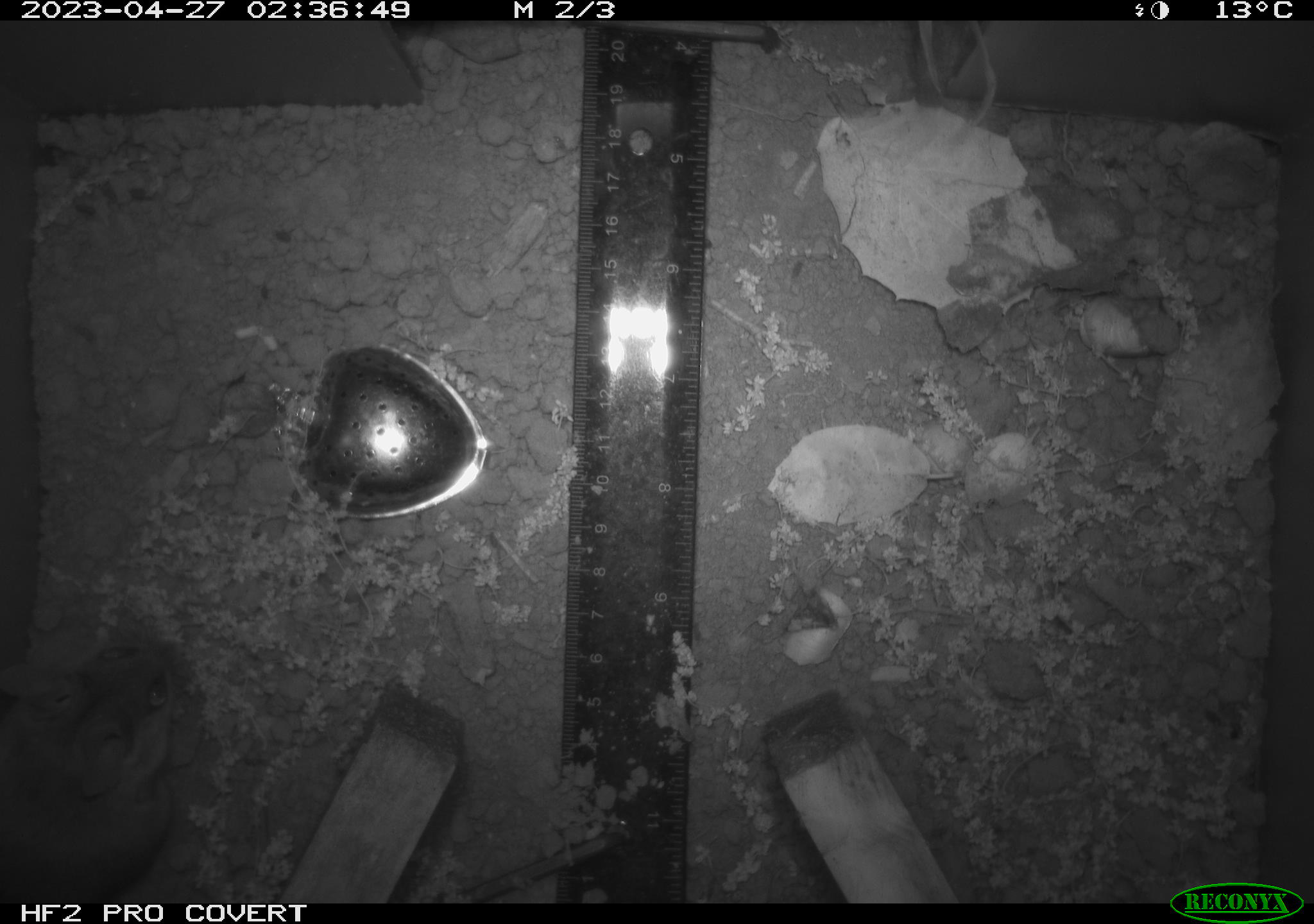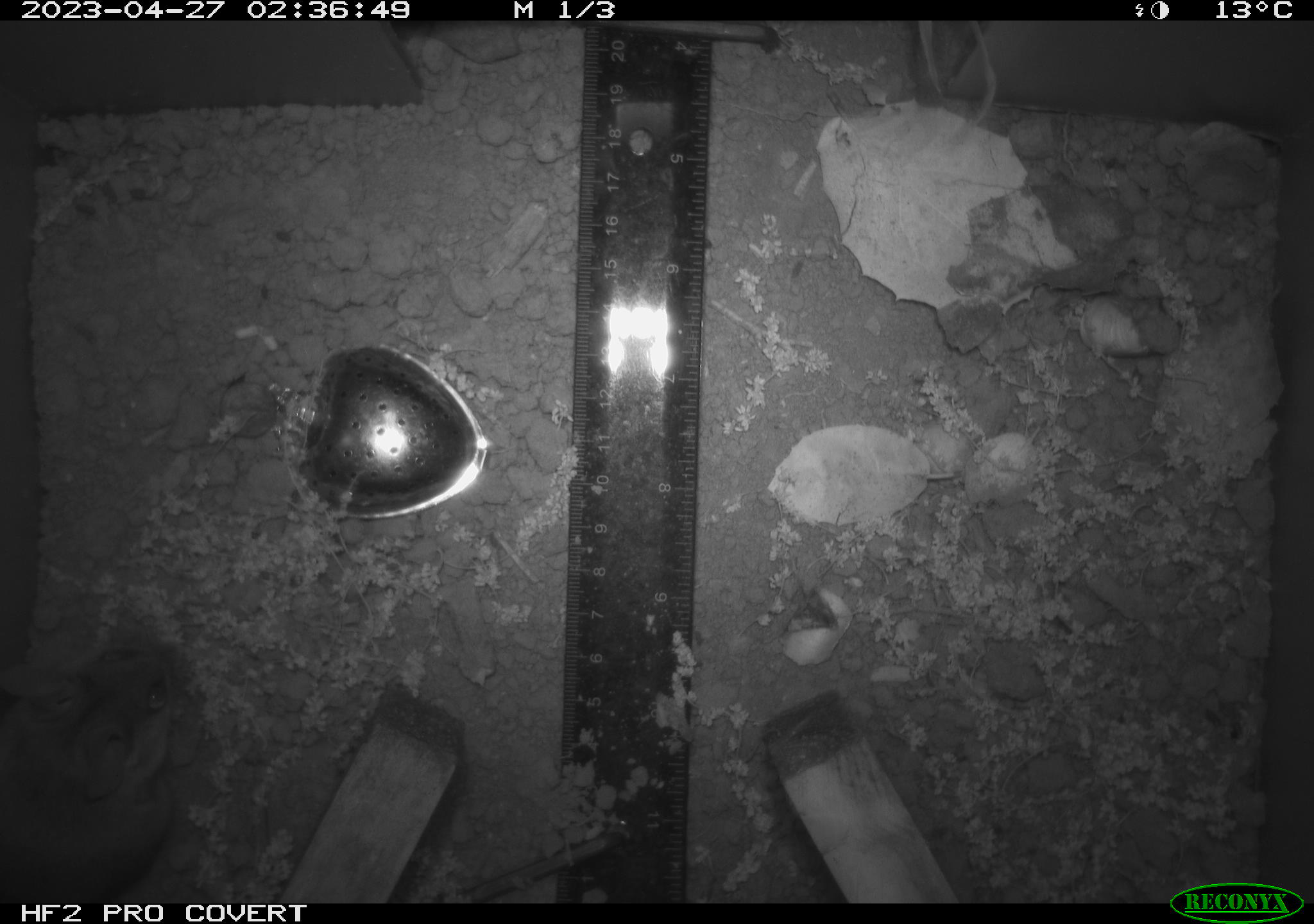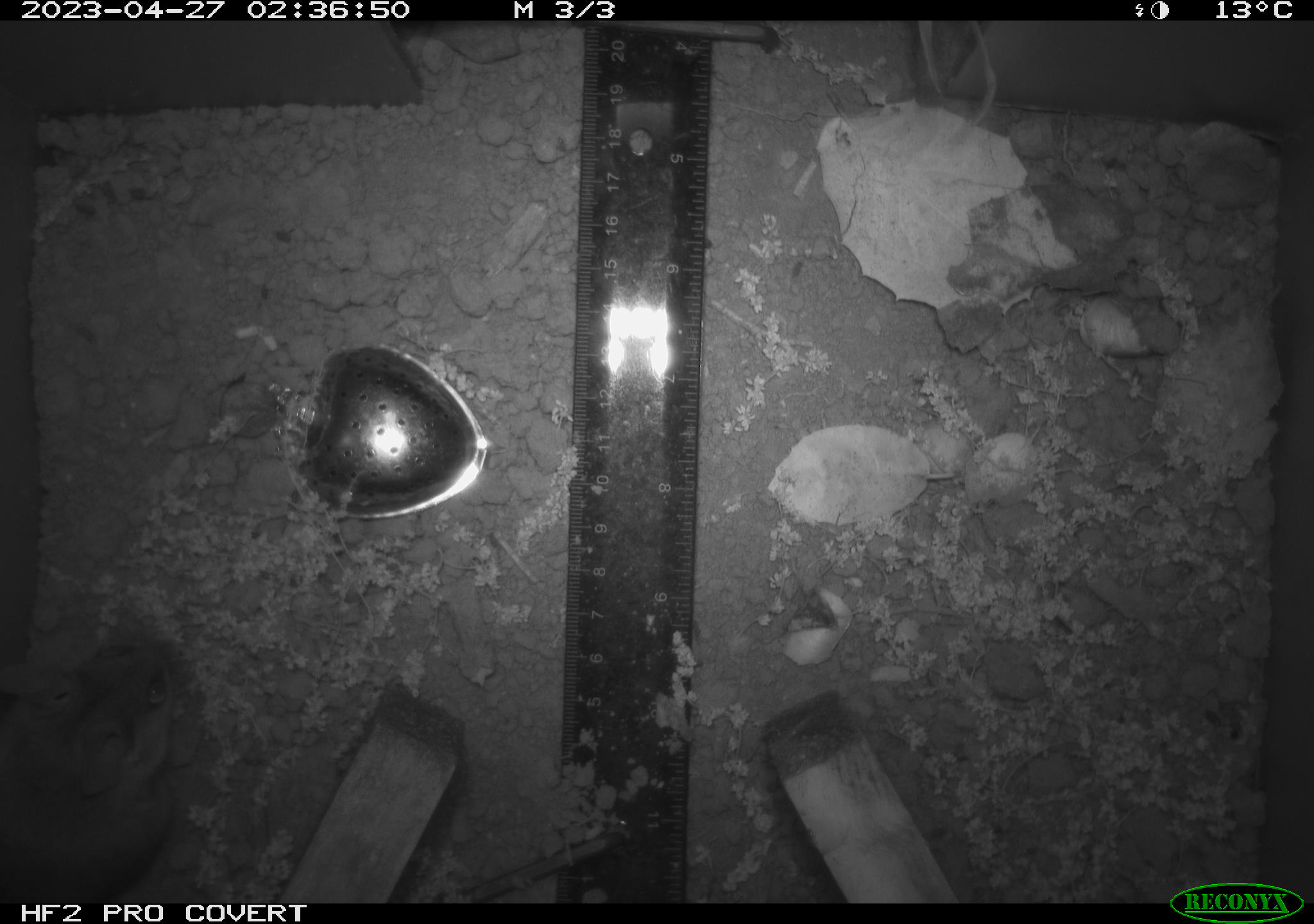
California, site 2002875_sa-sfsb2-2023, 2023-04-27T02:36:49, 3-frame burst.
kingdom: Animalia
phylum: Chordata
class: Mammalia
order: Rodentia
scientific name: Rodentia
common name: mouse species